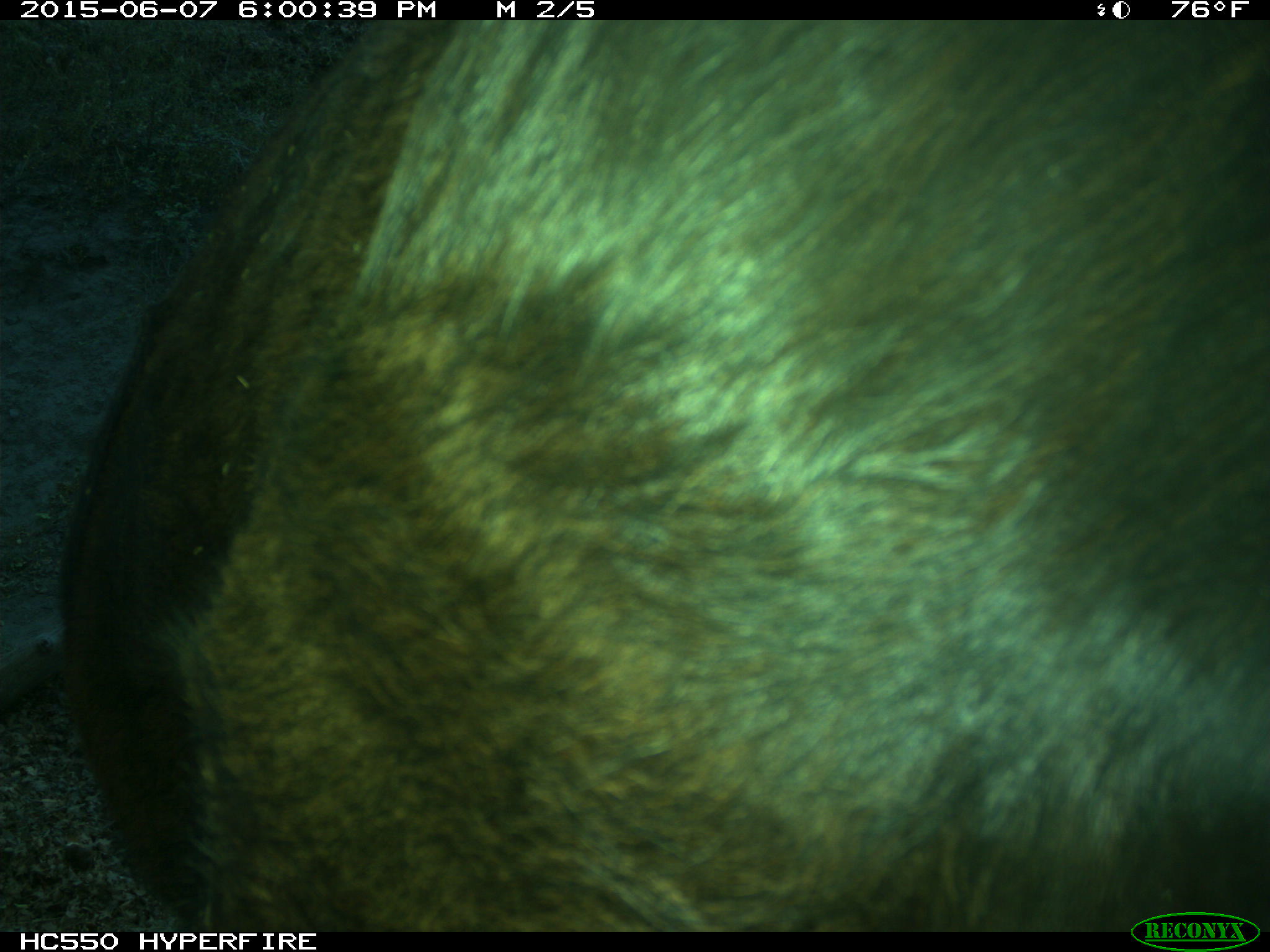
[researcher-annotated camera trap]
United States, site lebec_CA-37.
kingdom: Animalia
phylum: Chordata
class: Mammalia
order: Artiodactyla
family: Bovidae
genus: Bos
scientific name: Bos taurus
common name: domestic cow